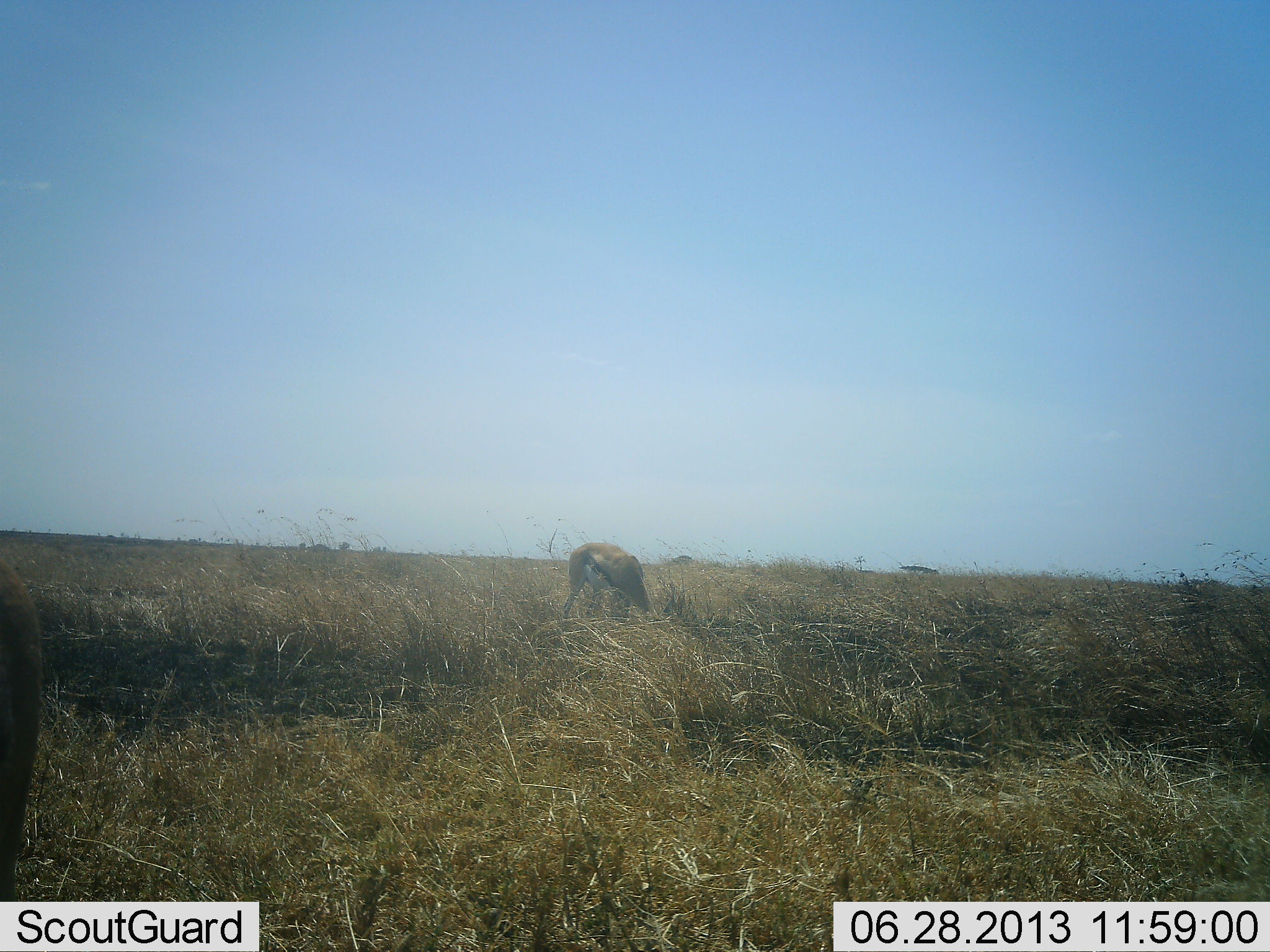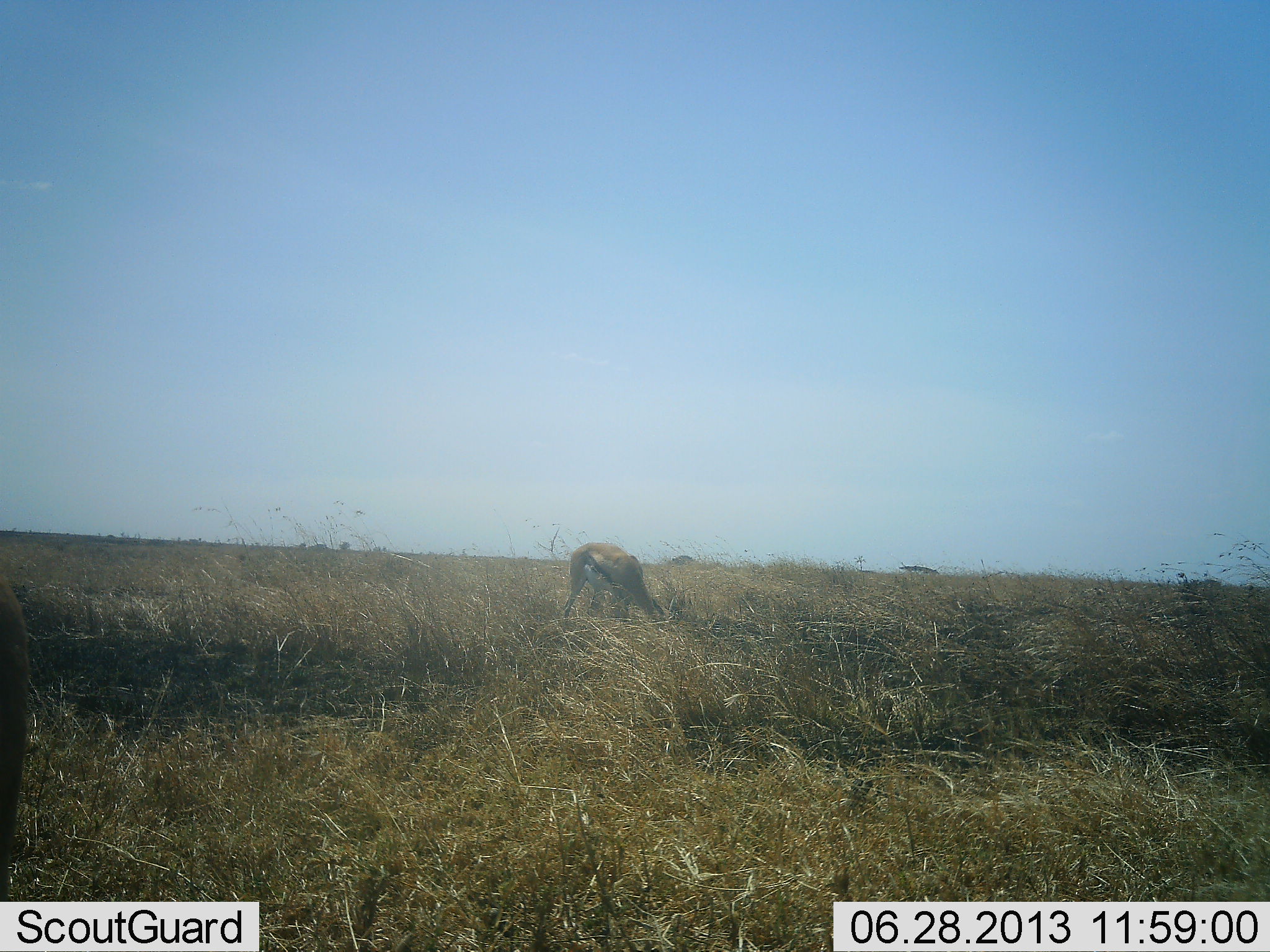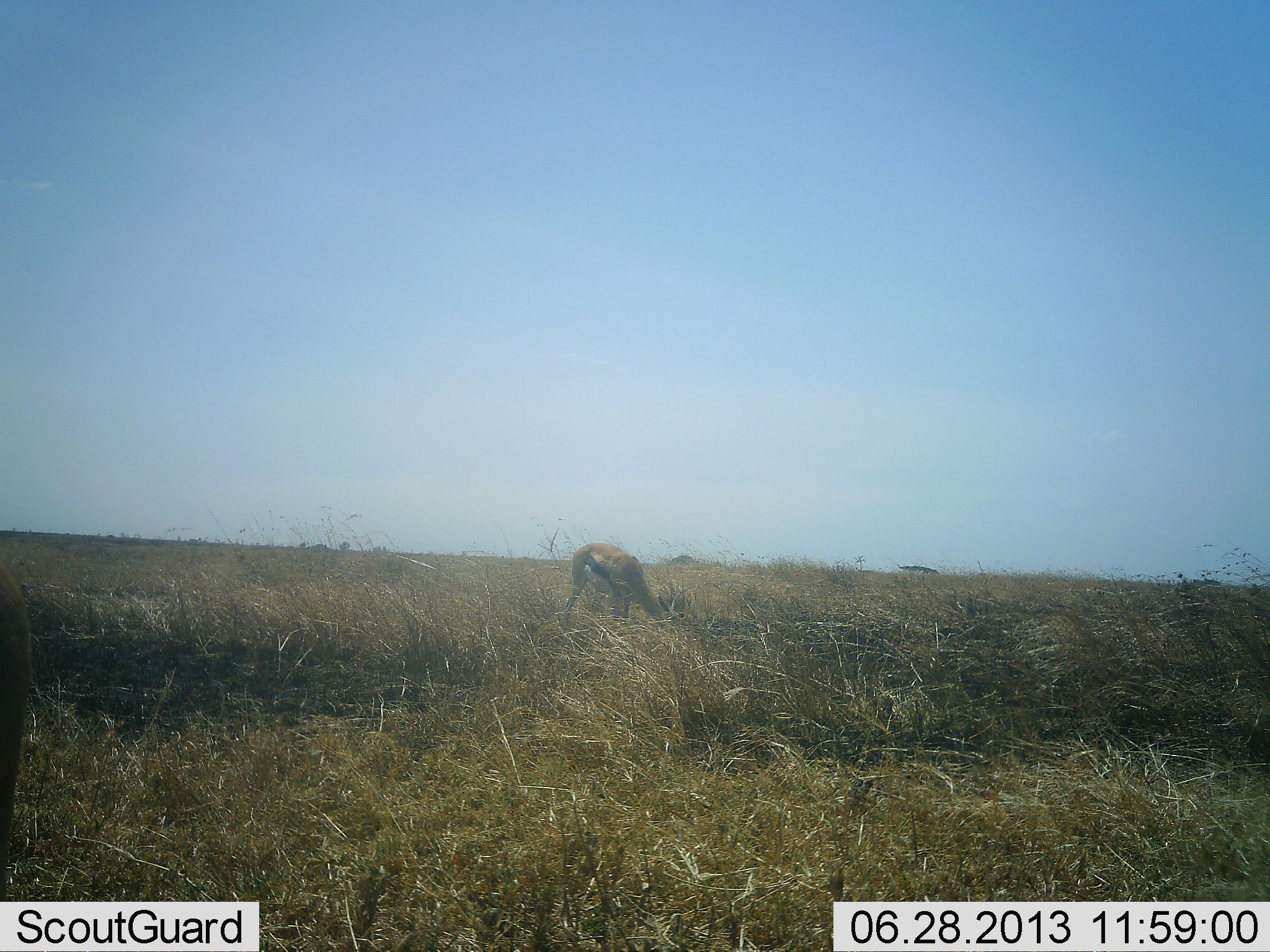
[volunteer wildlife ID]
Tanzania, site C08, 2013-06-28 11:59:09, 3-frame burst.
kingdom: Animalia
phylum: Chordata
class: Mammalia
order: Artiodactyla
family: Bovidae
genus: Eudorcas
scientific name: Eudorcas thomsonii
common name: thomson's gazelle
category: gazellethomsons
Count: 1.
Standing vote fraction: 23%.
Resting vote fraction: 0%.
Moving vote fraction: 0%.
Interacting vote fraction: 0%.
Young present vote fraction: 0%.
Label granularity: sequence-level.